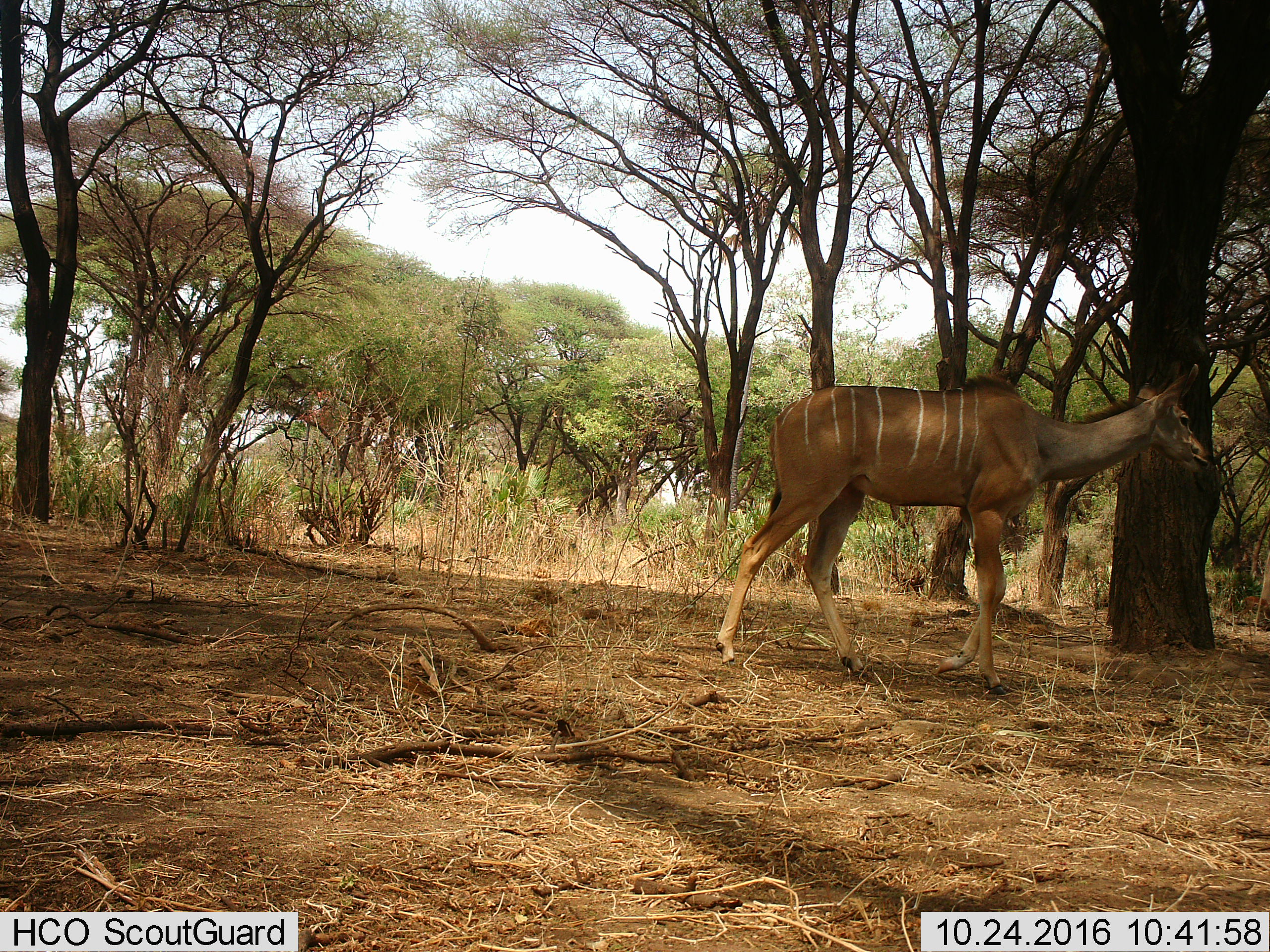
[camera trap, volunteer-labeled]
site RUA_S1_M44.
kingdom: Animalia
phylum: Chordata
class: Mammalia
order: Artiodactyla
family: Bovidae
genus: Tragelaphus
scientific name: Tragelaphus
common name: kudu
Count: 1.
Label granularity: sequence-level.